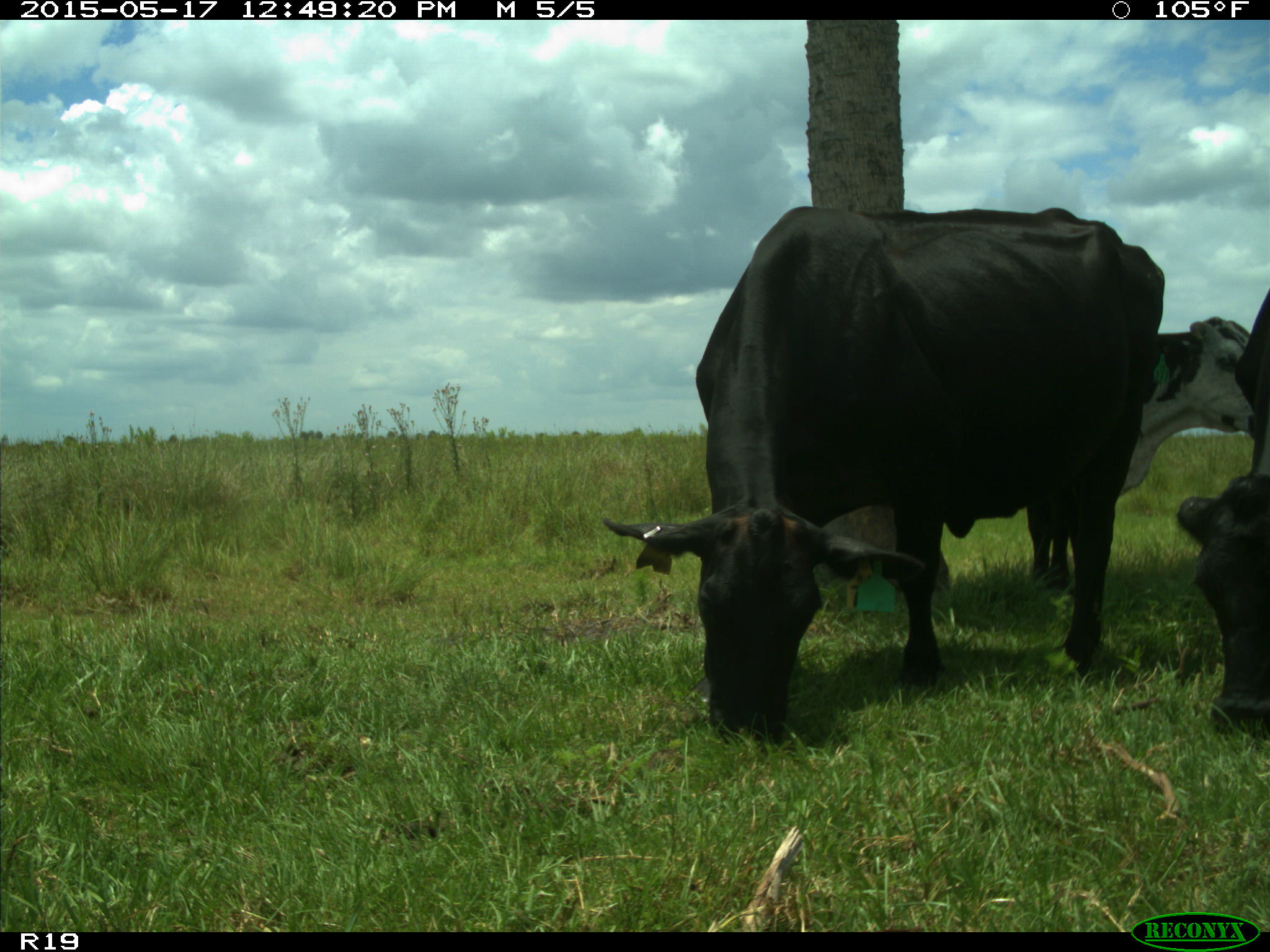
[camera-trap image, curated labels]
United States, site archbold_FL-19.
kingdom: Animalia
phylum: Chordata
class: Mammalia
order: Artiodactyla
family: Bovidae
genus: Bos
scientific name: Bos taurus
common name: domestic cow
Bos taurus (domestic cow).